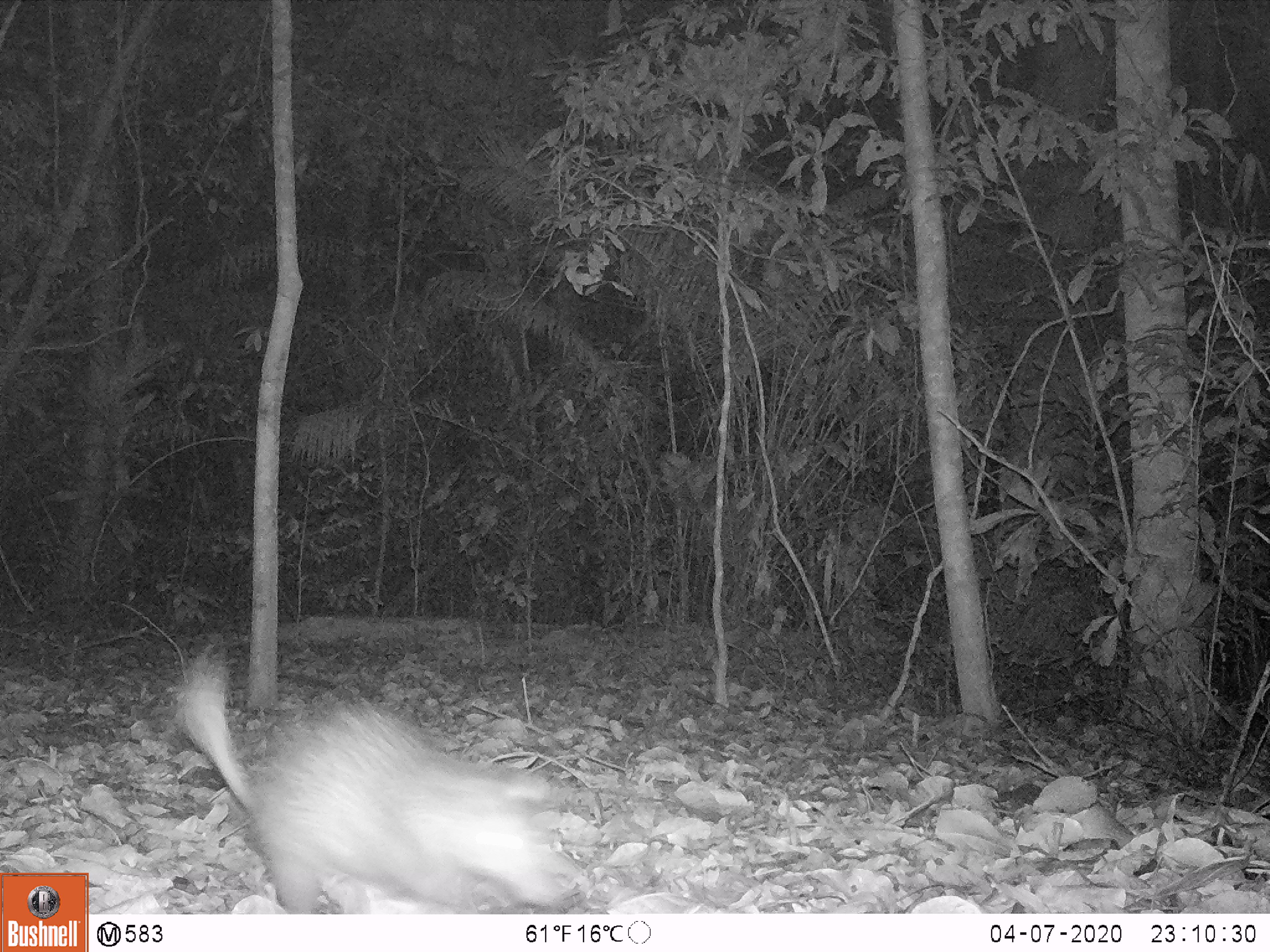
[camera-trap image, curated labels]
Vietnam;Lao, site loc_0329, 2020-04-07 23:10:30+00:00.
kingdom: Animalia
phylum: Chordata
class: Mammalia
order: Rodentia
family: Hystricidae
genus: Atherurus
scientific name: Atherurus macrourus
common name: asiatic brush-tailed porcupine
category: asiatic brush tailed porcupine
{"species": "asiatic brush tailed porcupine (asiatic brush-tailed porcupine) (Atherurus macrourus)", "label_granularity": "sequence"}